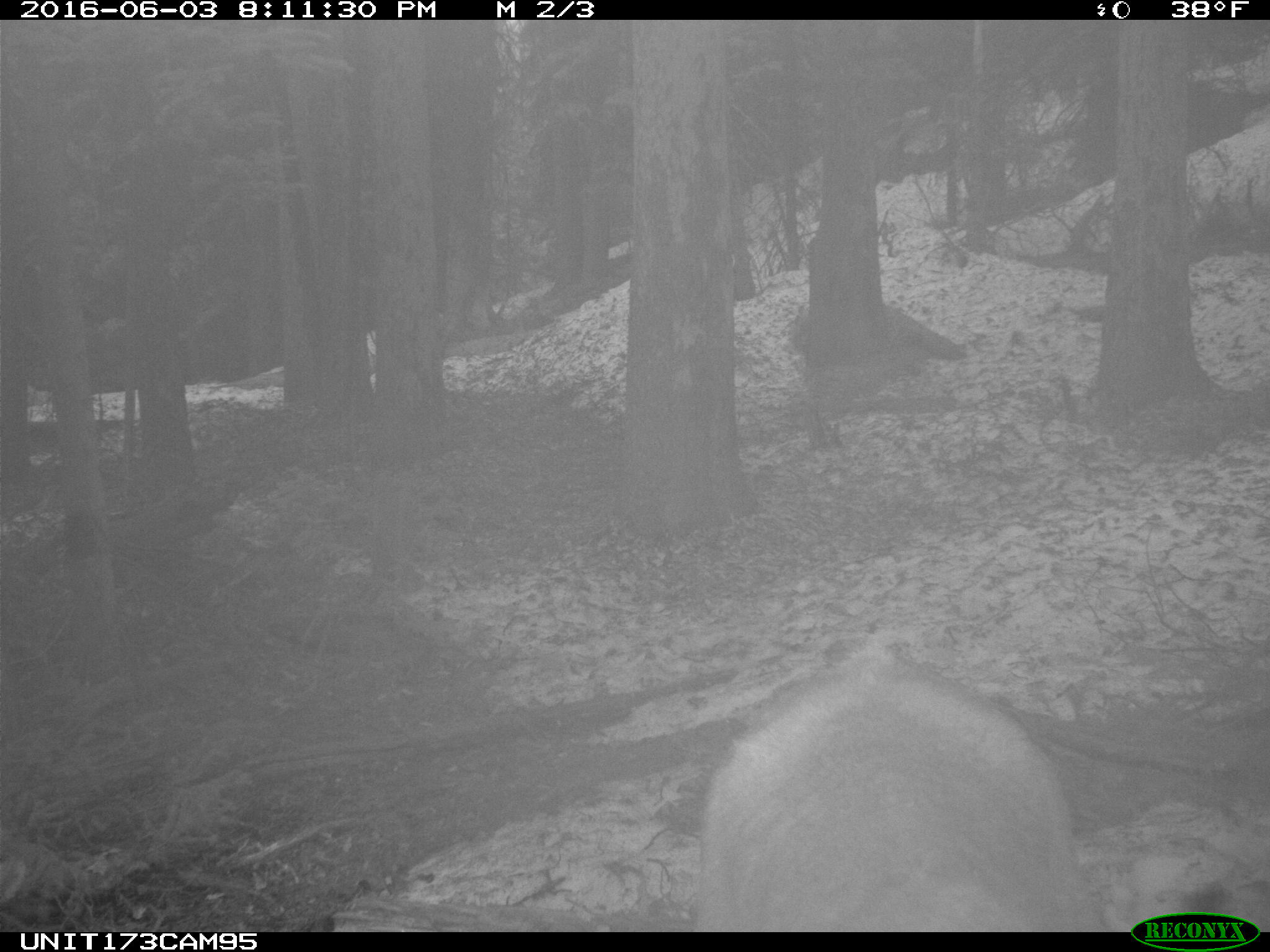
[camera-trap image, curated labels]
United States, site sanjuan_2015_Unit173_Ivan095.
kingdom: Animalia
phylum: Chordata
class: Mammalia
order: Artiodactyla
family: Cervidae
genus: Cervus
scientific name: Cervus elaphus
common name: red deer